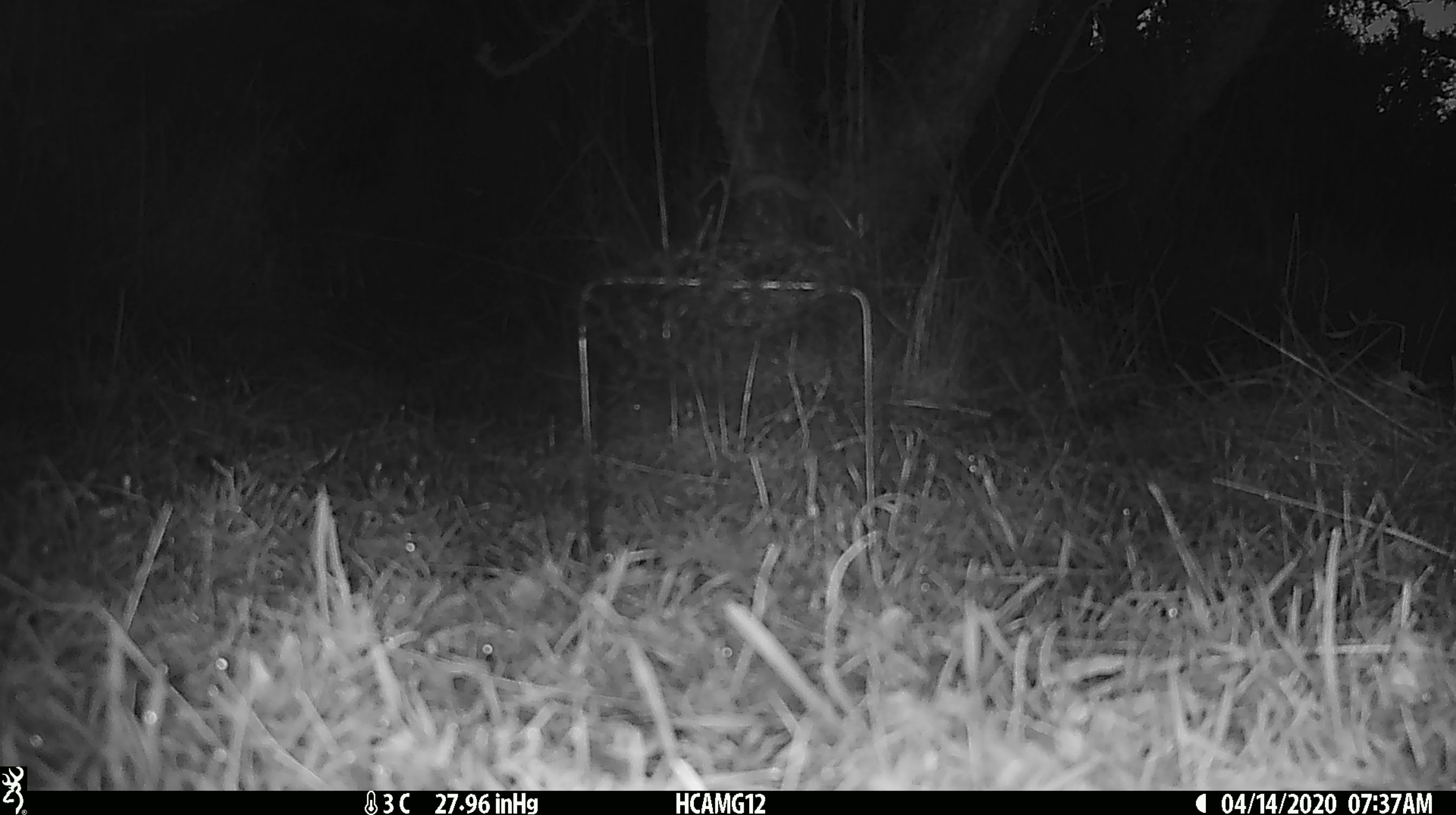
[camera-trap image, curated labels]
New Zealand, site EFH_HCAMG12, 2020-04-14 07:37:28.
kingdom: Animalia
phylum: Chordata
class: Mammalia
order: Rodentia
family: Muridae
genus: Mus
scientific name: Mus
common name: mouse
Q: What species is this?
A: Mouse (Mus).